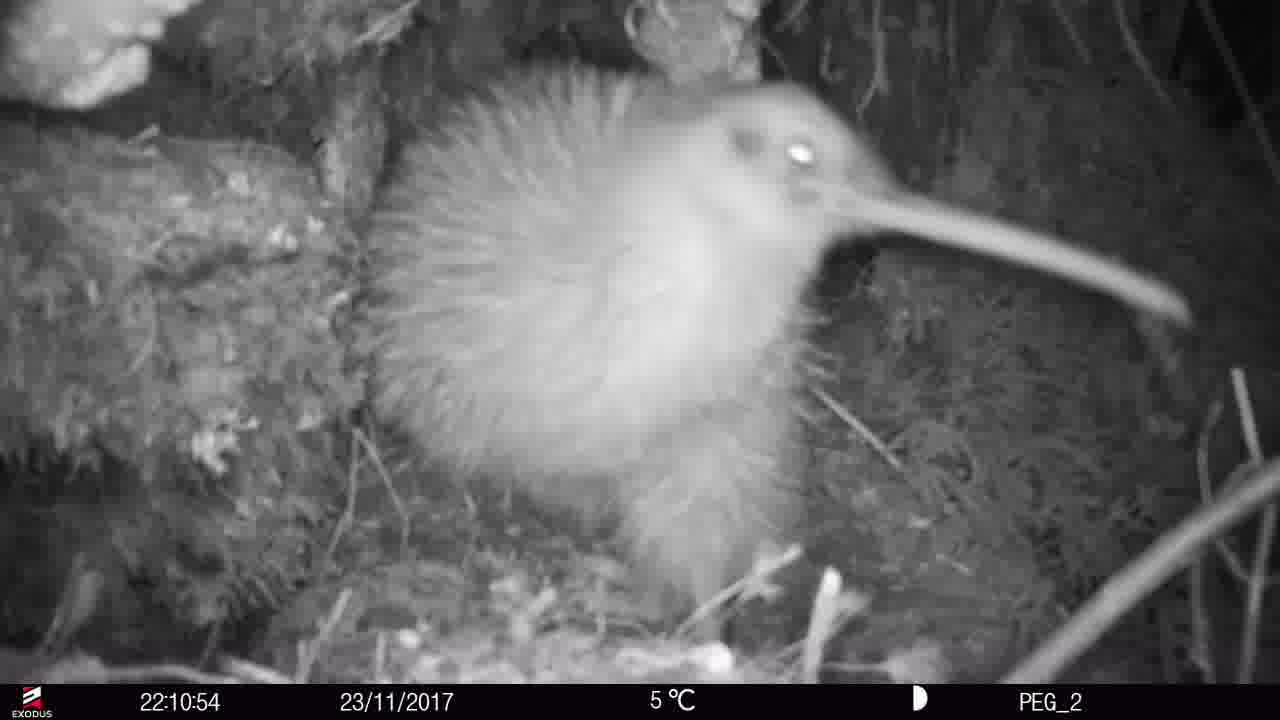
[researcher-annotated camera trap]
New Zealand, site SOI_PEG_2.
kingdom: Animalia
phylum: Chordata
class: Aves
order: Apterygiformes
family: Apterygidae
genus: Apteryx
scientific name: Apteryx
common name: kiwi